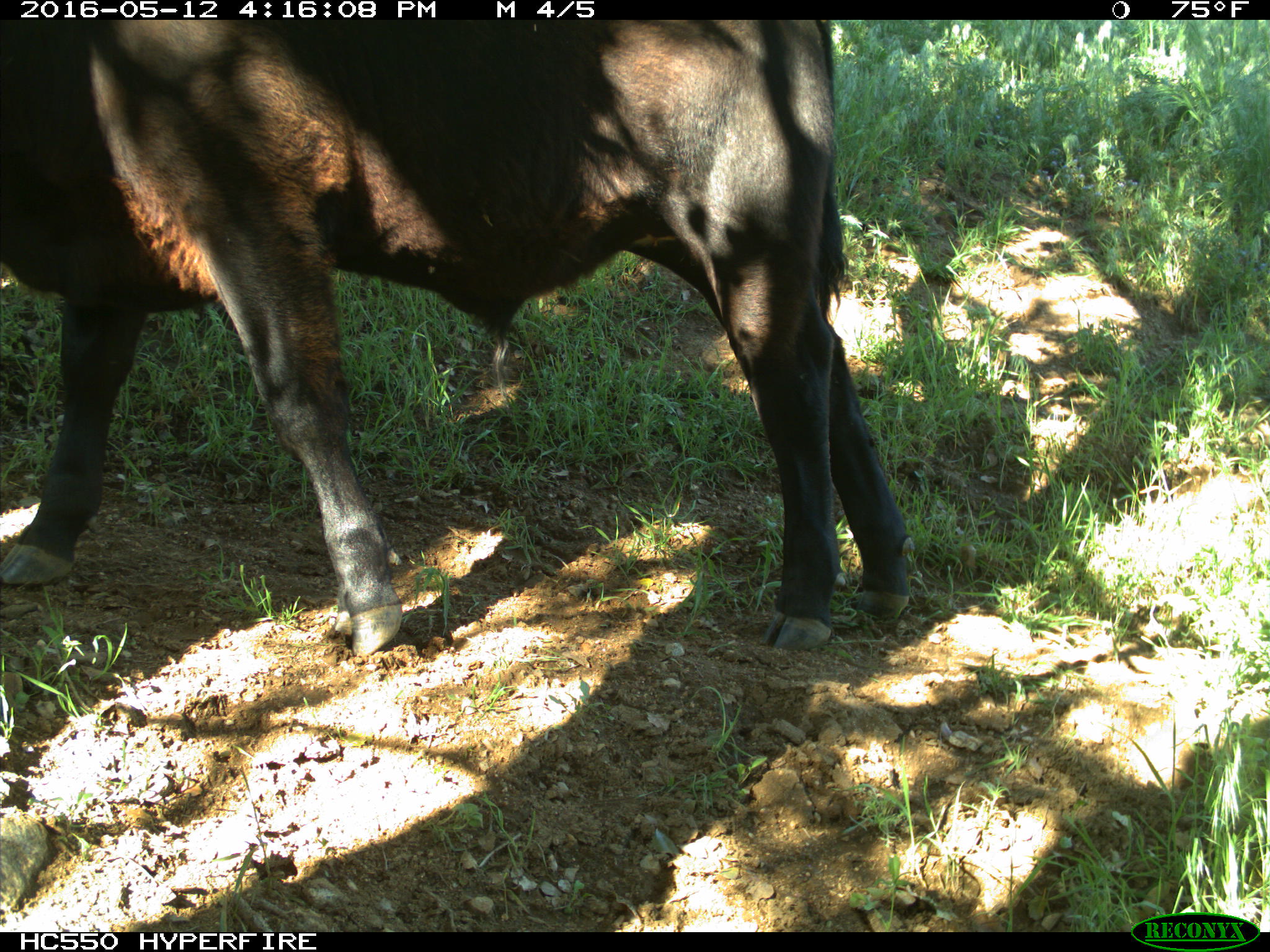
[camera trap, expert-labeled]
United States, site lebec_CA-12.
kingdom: Animalia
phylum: Chordata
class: Mammalia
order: Artiodactyla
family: Bovidae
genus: Bos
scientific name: Bos taurus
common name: domestic cow